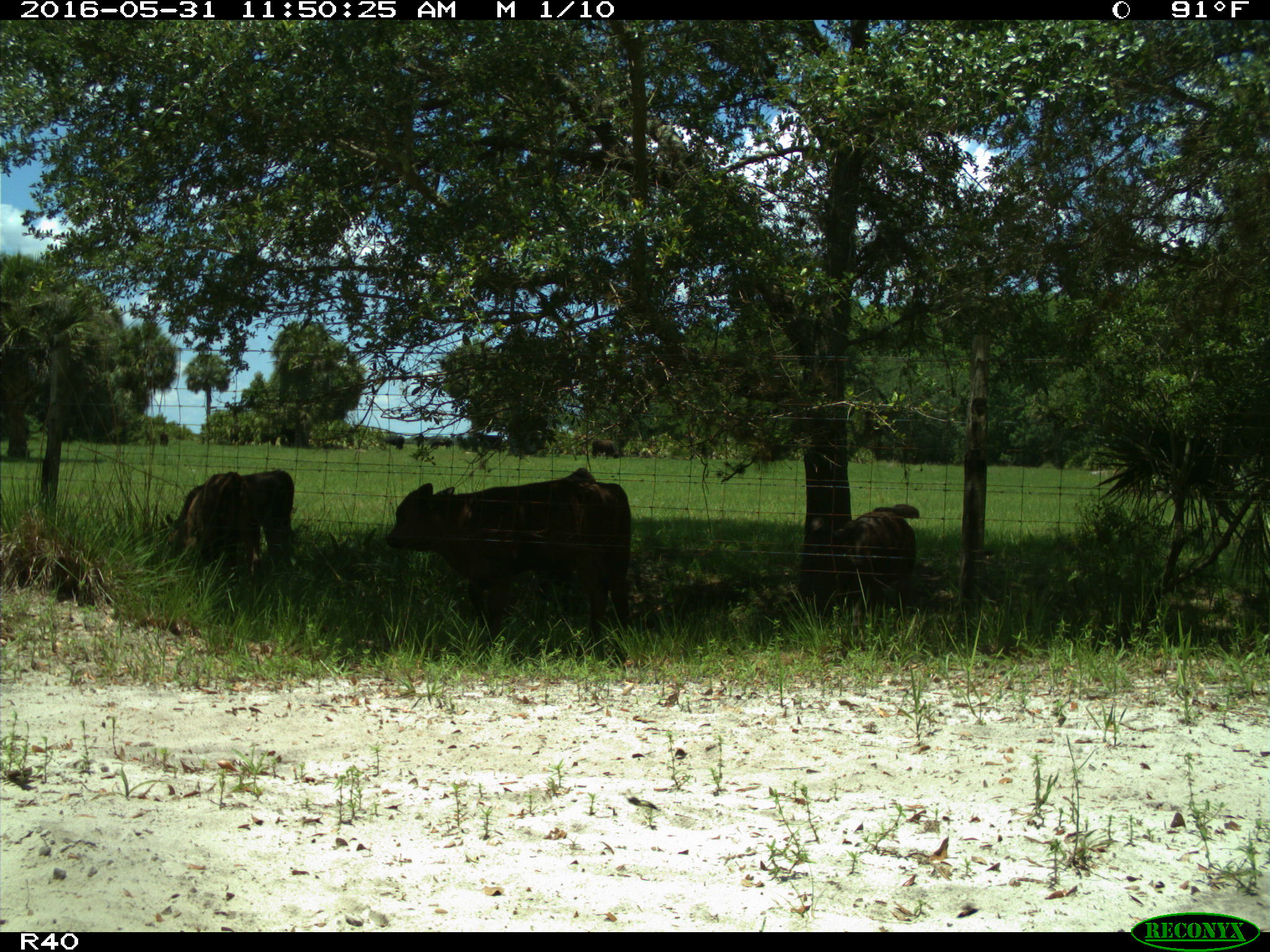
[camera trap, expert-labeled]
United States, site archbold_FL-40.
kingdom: Animalia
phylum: Chordata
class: Mammalia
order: Artiodactyla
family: Bovidae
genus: Bos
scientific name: Bos taurus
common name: domestic cow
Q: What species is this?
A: Bos taurus (domestic cow).